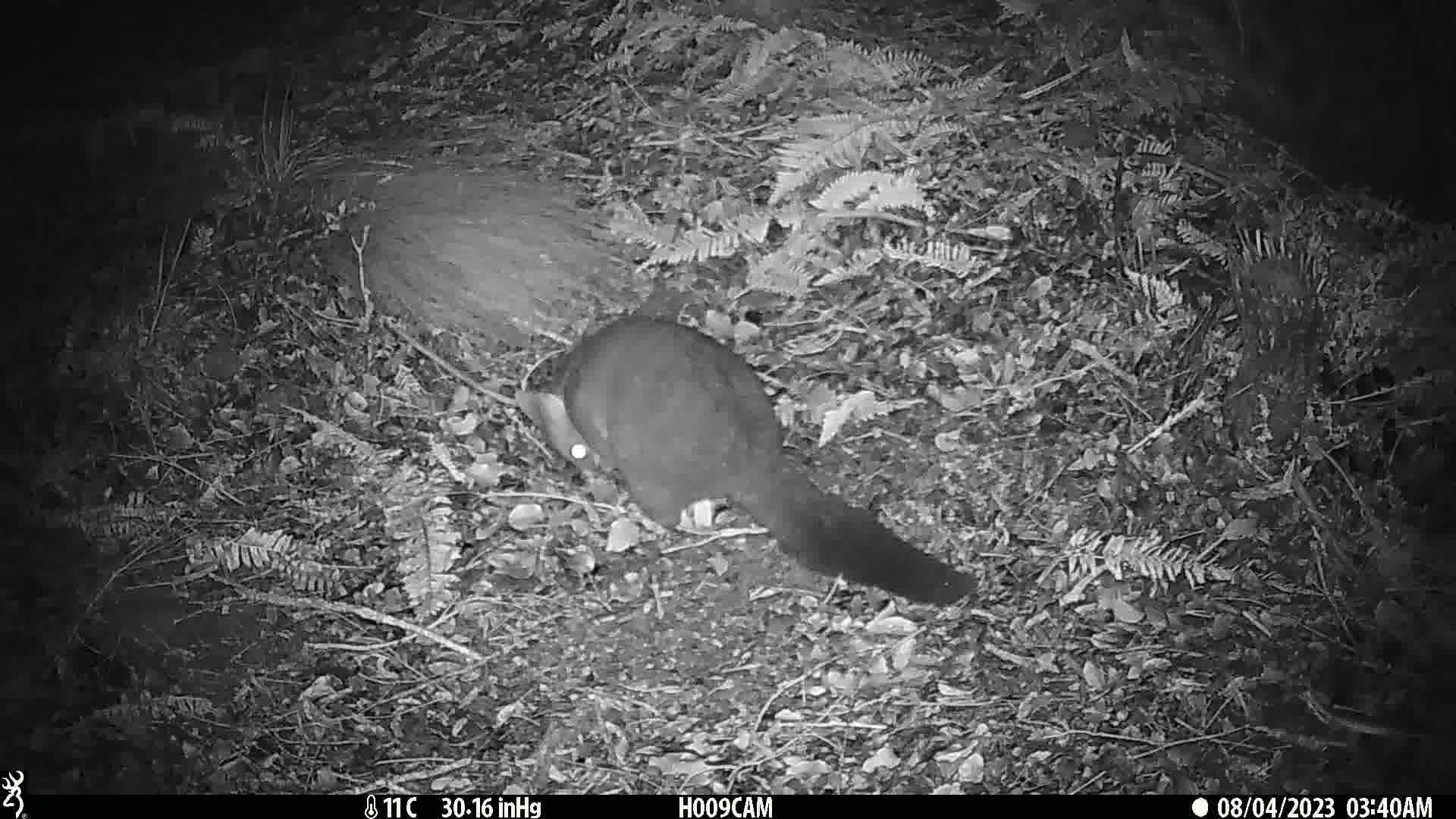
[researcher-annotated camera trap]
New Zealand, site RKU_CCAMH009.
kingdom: Animalia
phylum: Chordata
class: Mammalia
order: Diprotodontia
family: Phalangeridae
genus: Trichosurus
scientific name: Trichosurus vulpecula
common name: common brushtail possum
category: possum